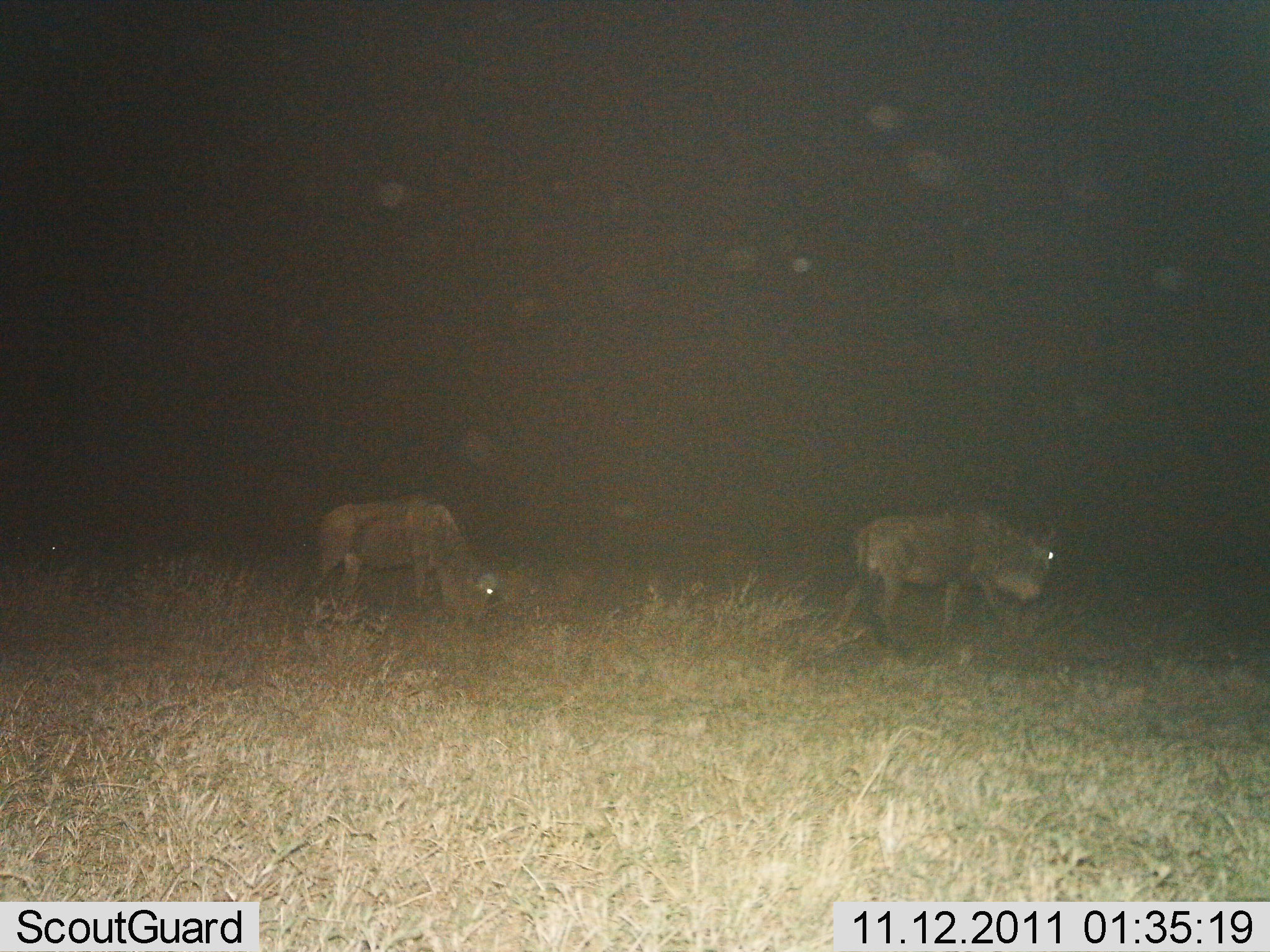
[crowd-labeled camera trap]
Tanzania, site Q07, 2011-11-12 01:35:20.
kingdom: Animalia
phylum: Chordata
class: Mammalia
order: Artiodactyla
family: Bovidae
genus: Connochaetes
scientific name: Connochaetes taurinus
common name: blue wildebeest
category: wildebeest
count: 2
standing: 20%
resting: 0%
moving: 60%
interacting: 0%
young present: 0%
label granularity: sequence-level